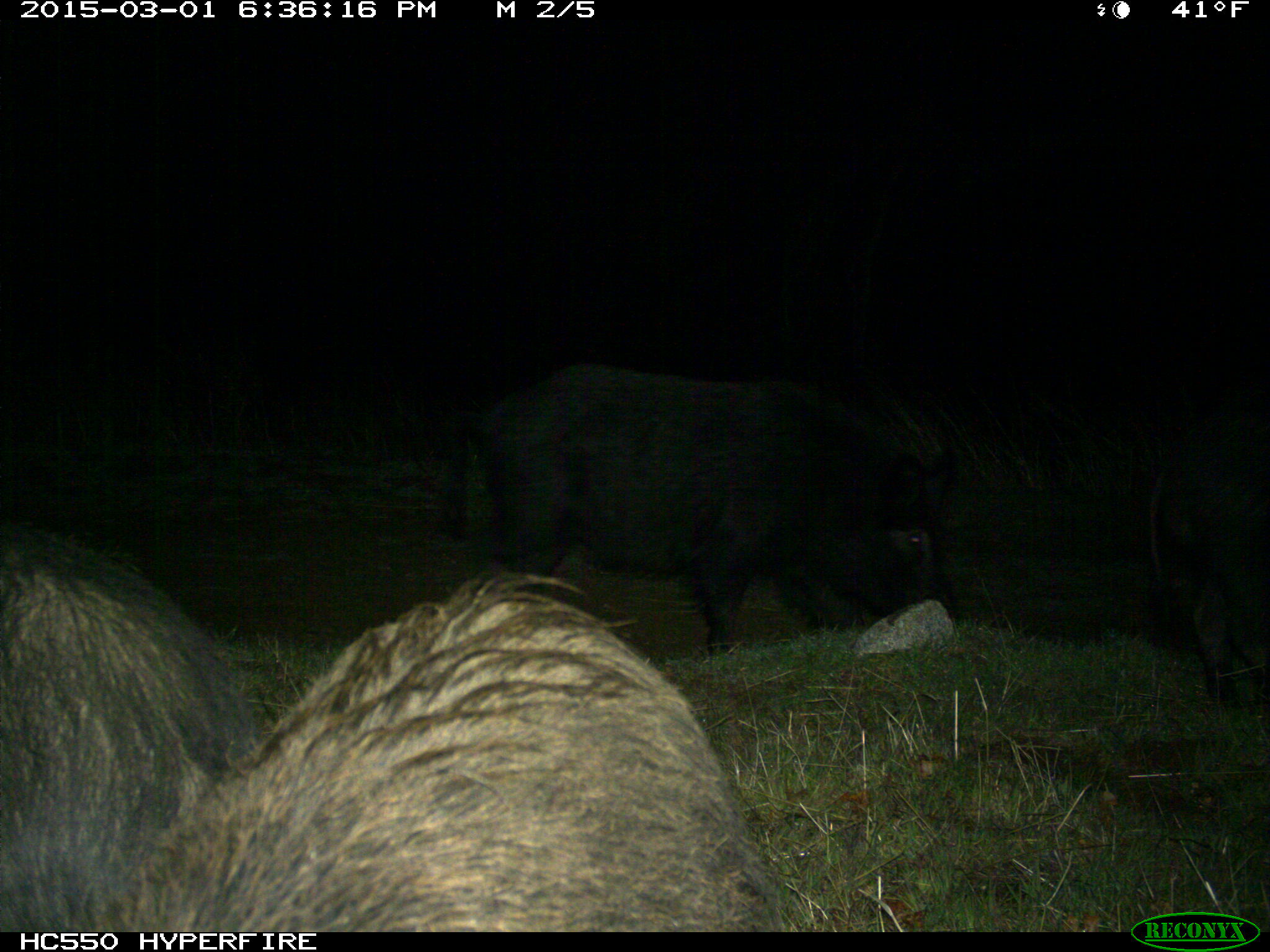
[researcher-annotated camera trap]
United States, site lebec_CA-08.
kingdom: Animalia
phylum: Chordata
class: Mammalia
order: Artiodactyla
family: Suidae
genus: Sus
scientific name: Sus scrofa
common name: wild boar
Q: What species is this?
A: Sus scrofa (wild boar).